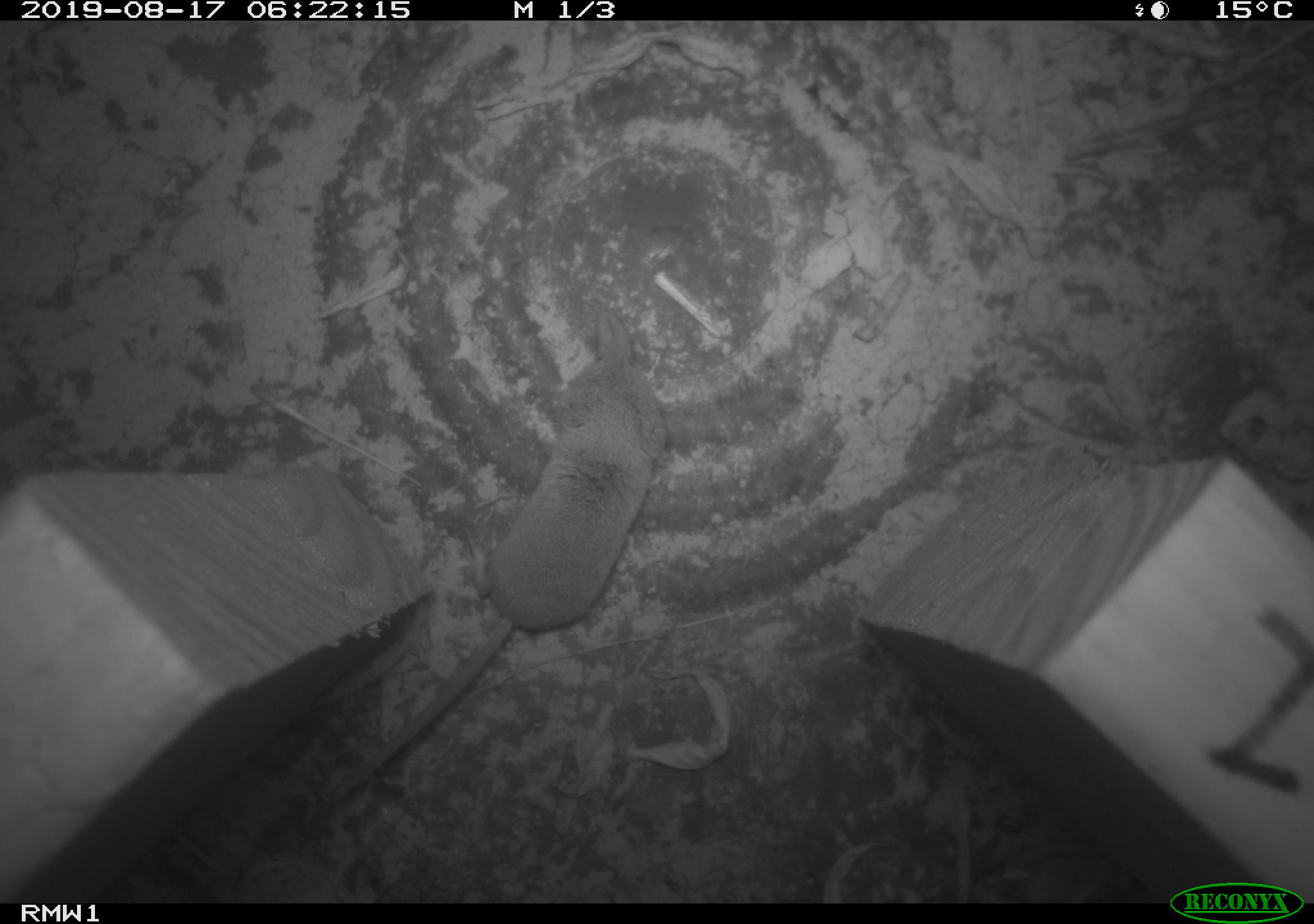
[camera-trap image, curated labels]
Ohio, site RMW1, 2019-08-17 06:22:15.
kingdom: Animalia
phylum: Chordata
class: Mammalia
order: Eulipotyphla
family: Soricidae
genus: Sorex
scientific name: Sorex cinereus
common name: masked shrew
Masked shrew (Sorex cinereus).